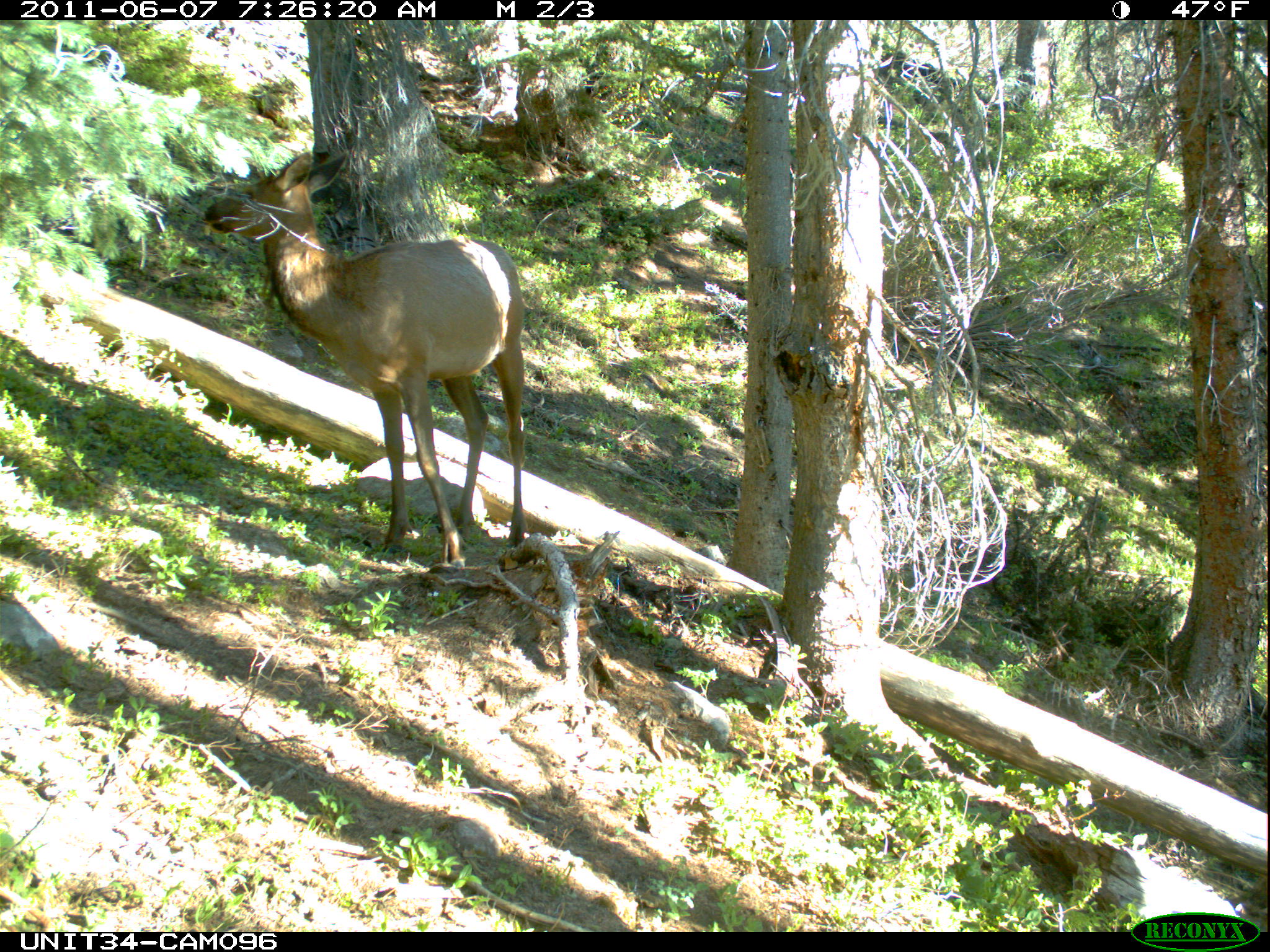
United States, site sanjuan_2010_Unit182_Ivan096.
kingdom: Animalia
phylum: Chordata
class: Mammalia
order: Artiodactyla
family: Cervidae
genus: Cervus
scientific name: Cervus elaphus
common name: red deer